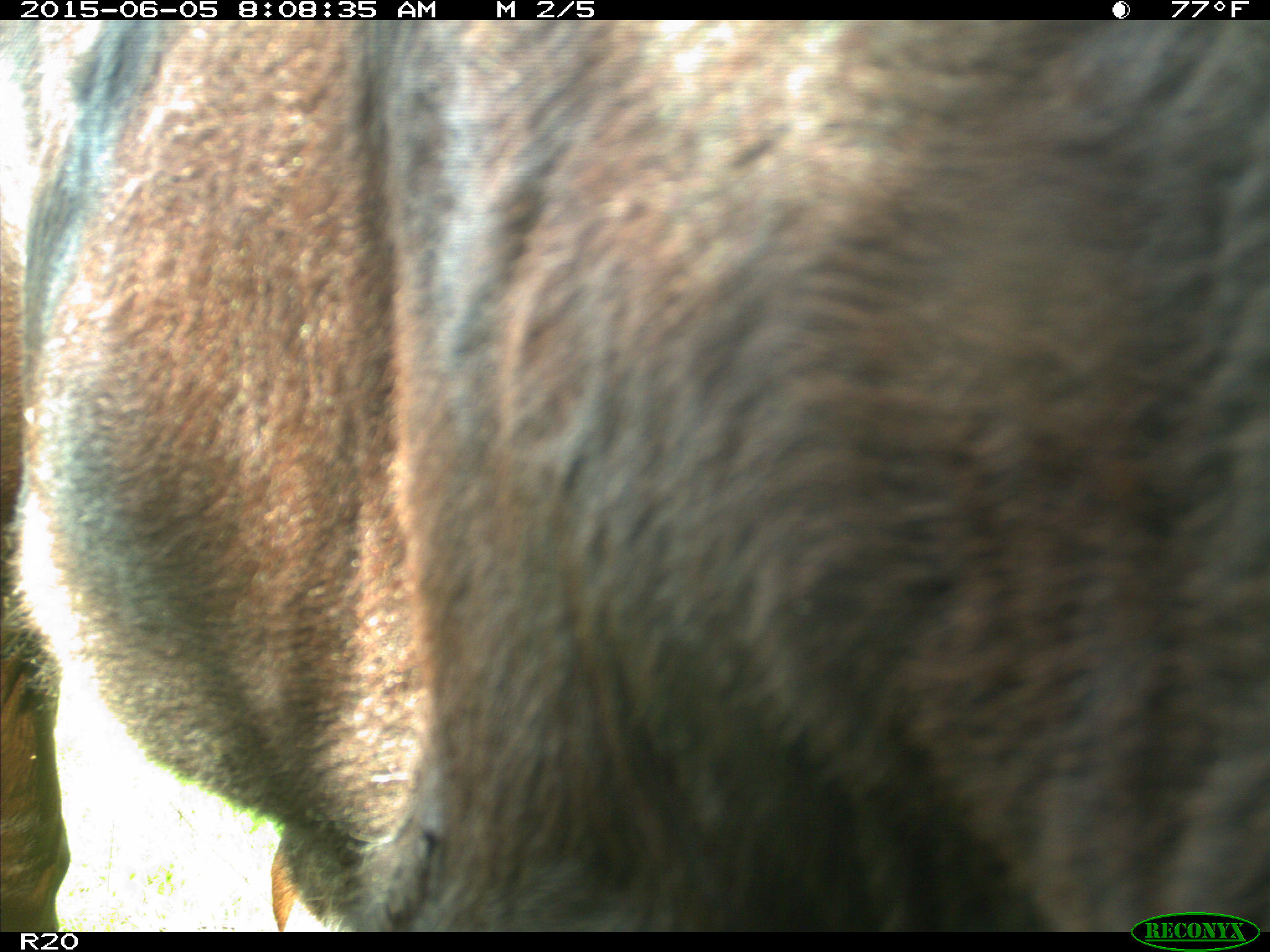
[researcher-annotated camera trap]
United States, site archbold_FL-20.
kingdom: Animalia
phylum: Chordata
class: Mammalia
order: Artiodactyla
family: Bovidae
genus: Bos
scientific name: Bos taurus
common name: domestic cow